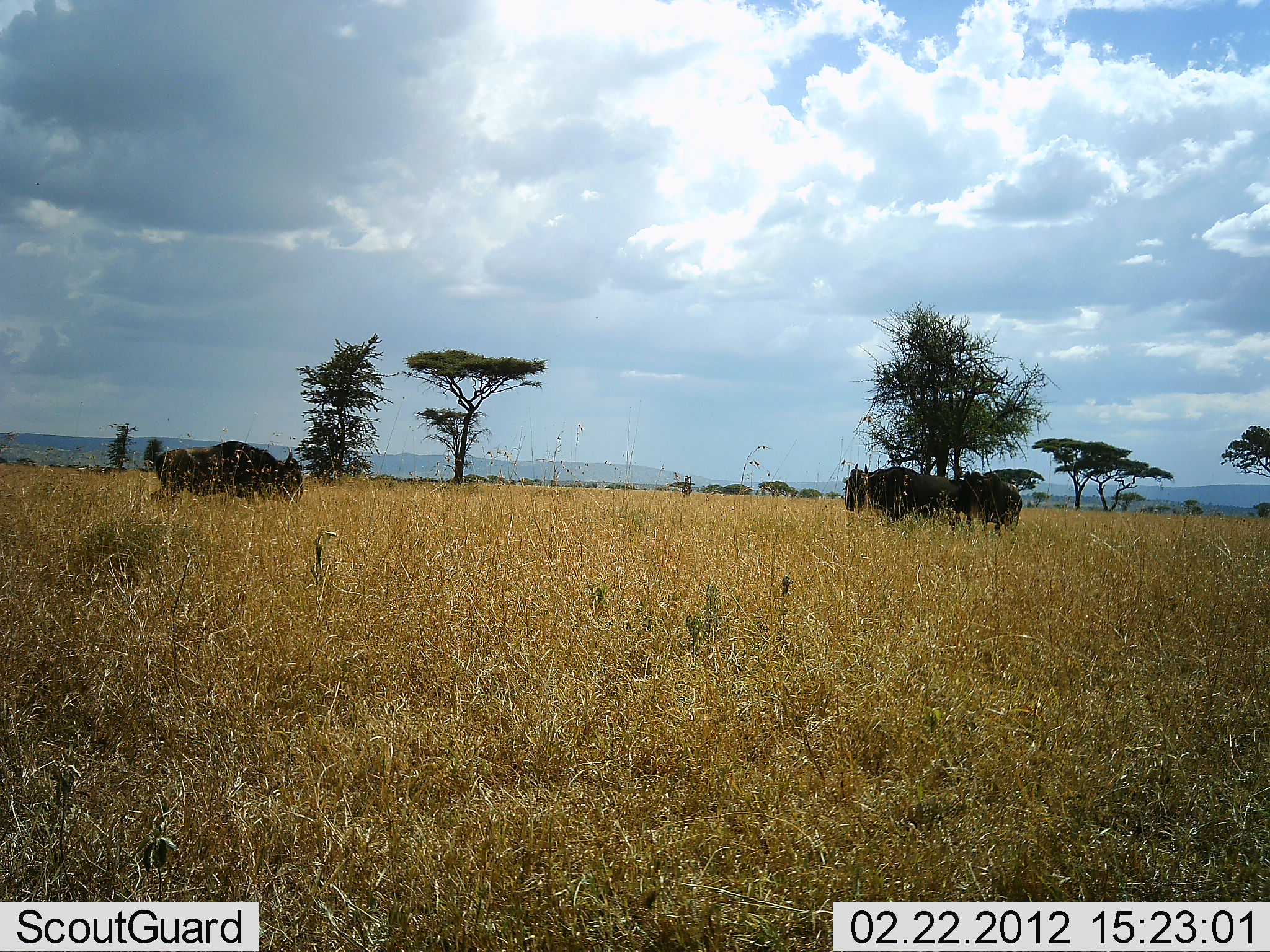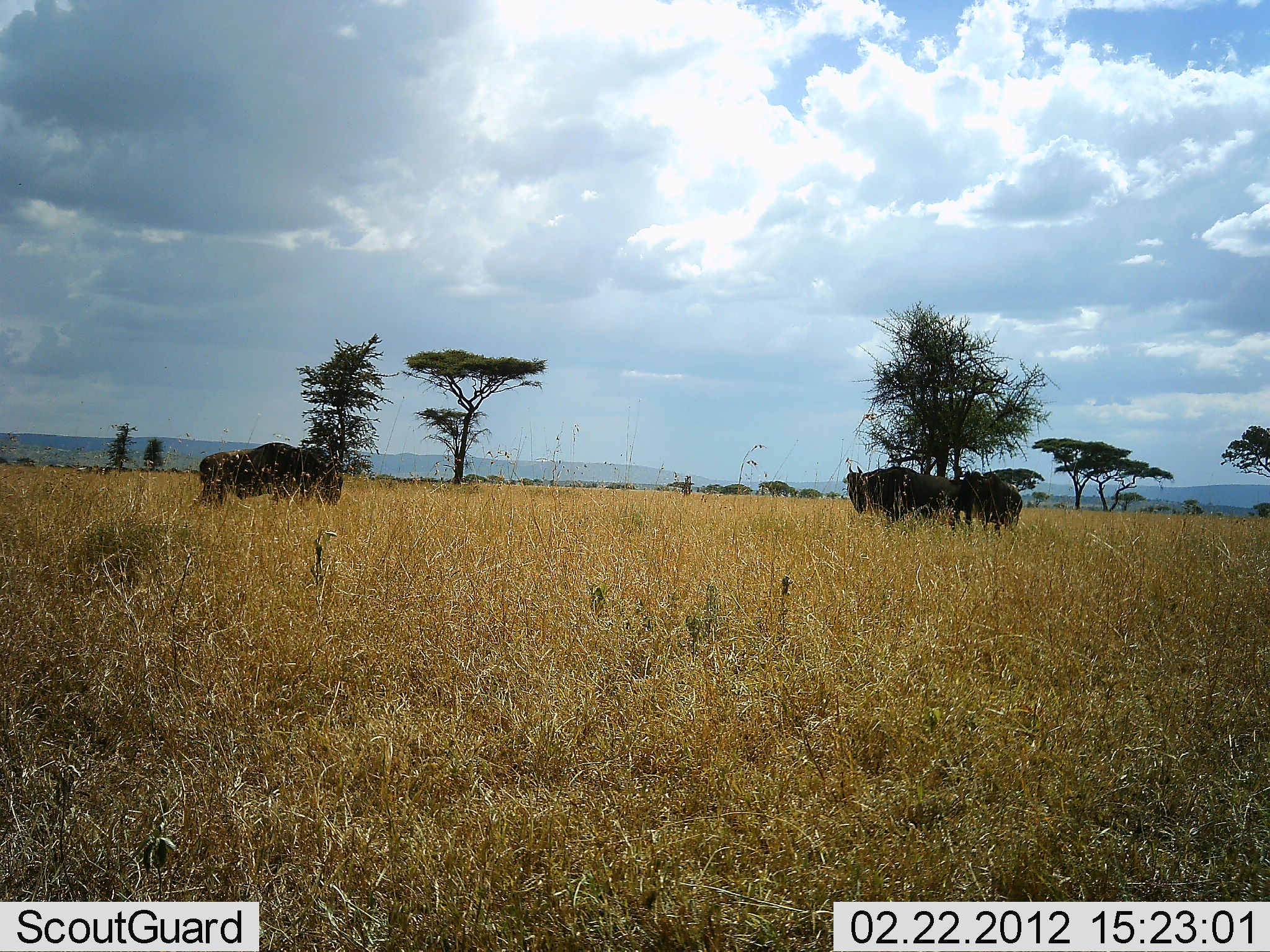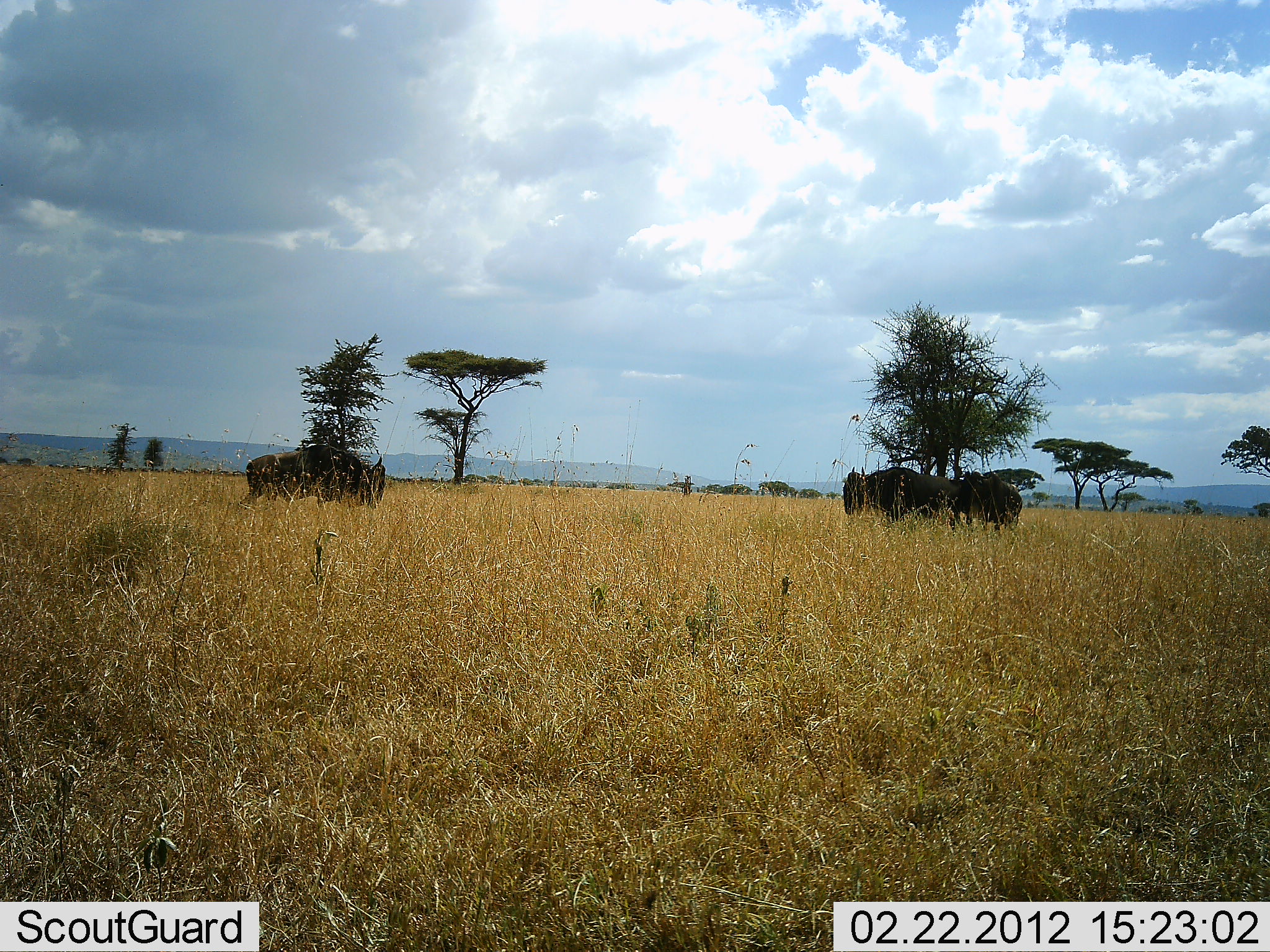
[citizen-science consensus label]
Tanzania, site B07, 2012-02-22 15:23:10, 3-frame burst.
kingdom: Animalia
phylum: Chordata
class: Mammalia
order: Artiodactyla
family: Bovidae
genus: Connochaetes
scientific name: Connochaetes taurinus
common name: blue wildebeest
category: wildebeest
Wildebeest (blue wildebeest) (Connochaetes taurinus), count 3. Behavior (volunteer vote fractions): standing 70%, resting 9%, moving 83%, interacting 4%. Young present (vote fraction): 0%. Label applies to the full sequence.